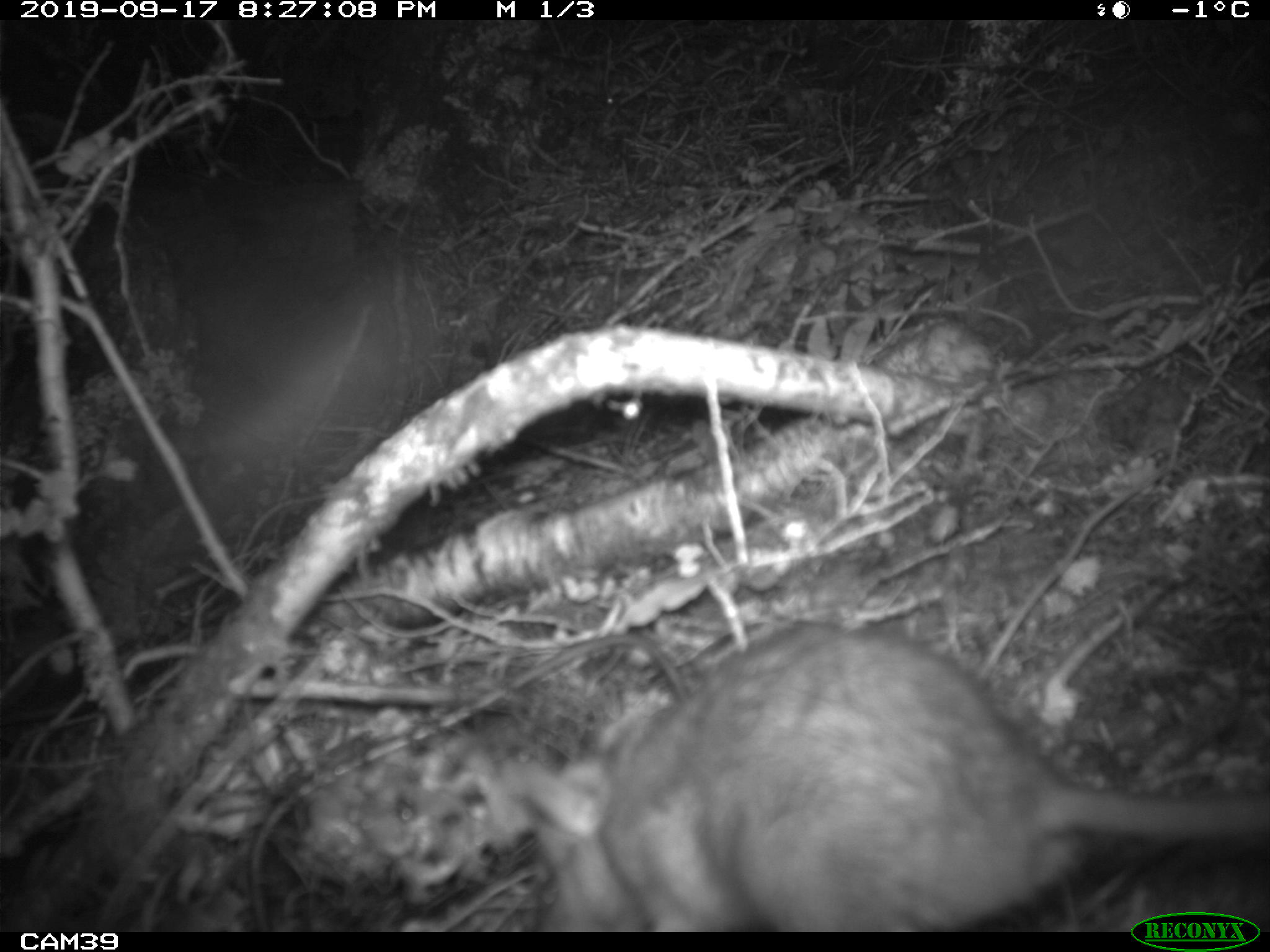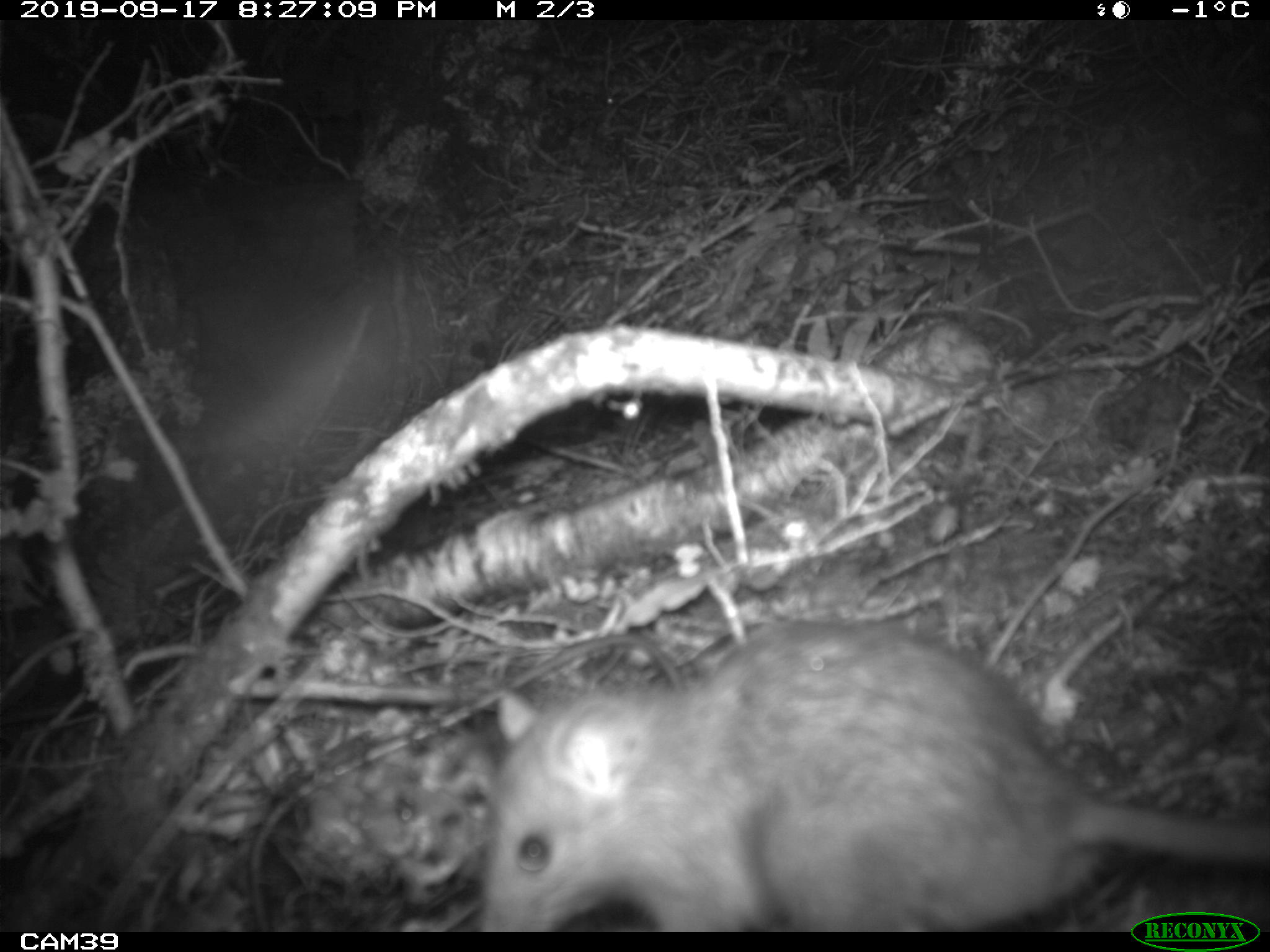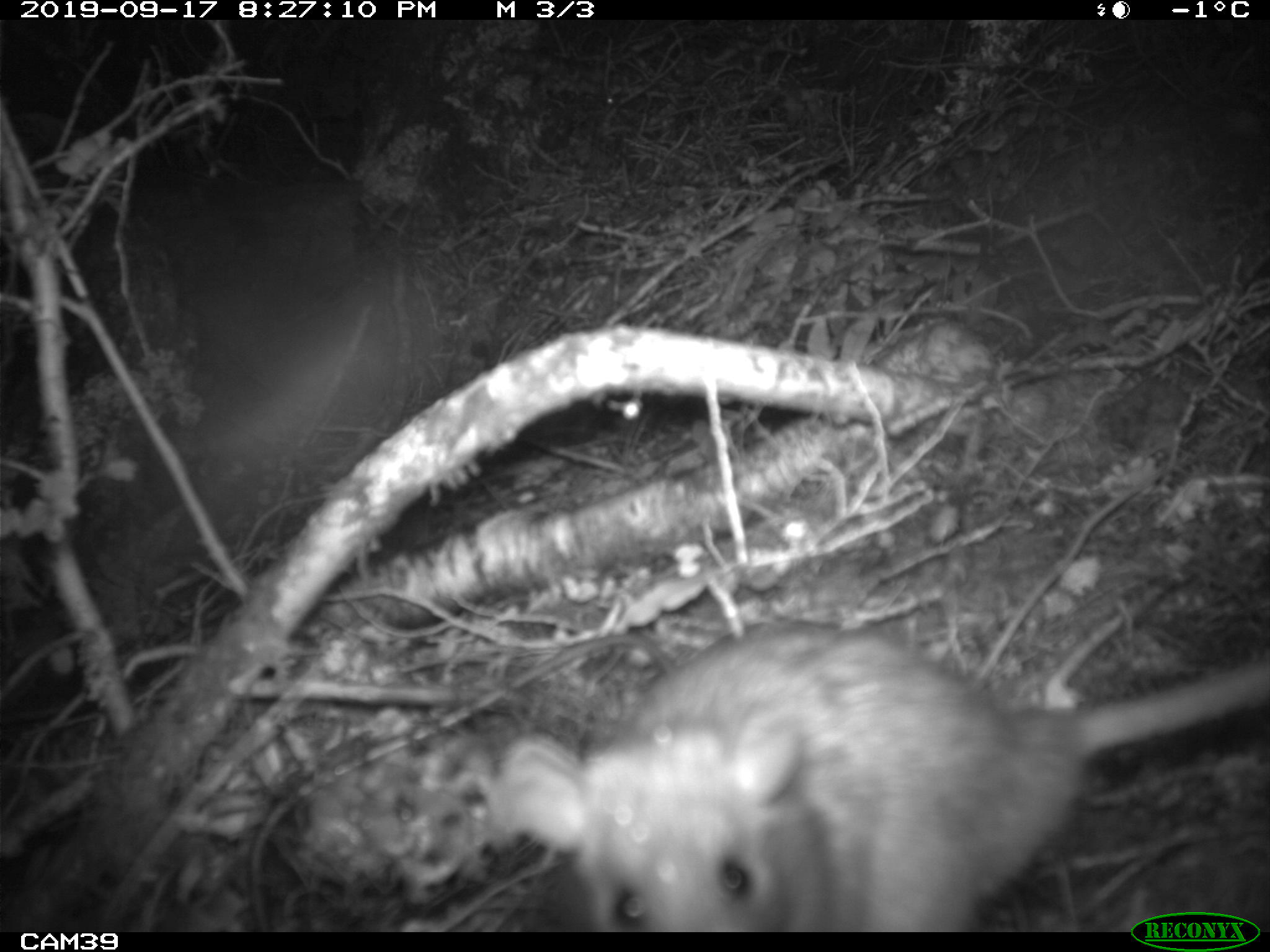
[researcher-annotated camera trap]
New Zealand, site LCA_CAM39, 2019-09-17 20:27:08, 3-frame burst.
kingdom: Animalia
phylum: Chordata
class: Mammalia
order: Rodentia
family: Muridae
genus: Rattus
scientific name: Rattus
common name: rat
Rat (Rattus).